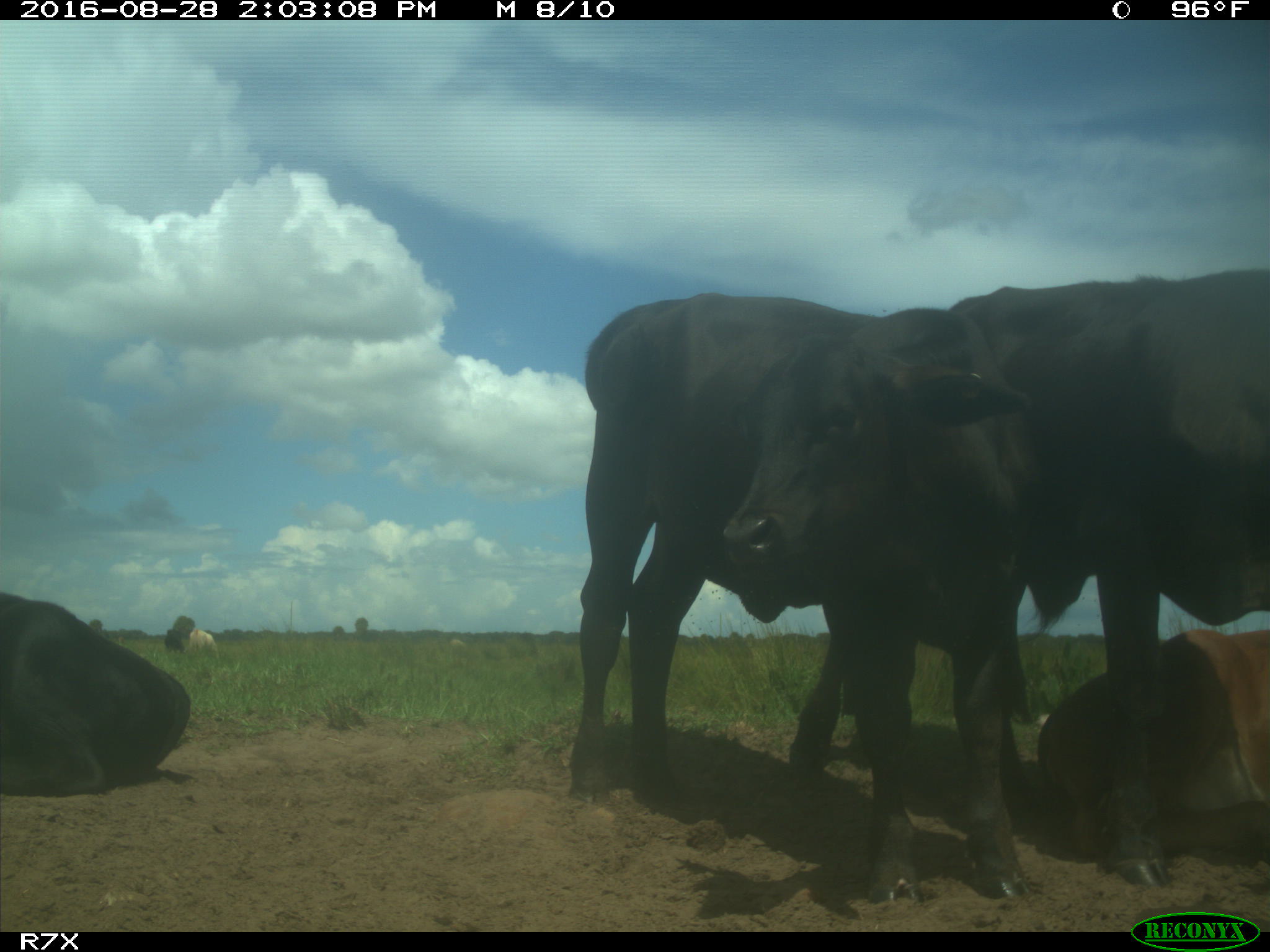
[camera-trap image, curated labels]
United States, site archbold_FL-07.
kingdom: Animalia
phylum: Chordata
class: Mammalia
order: Artiodactyla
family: Bovidae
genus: Bos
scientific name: Bos taurus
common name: domestic cow